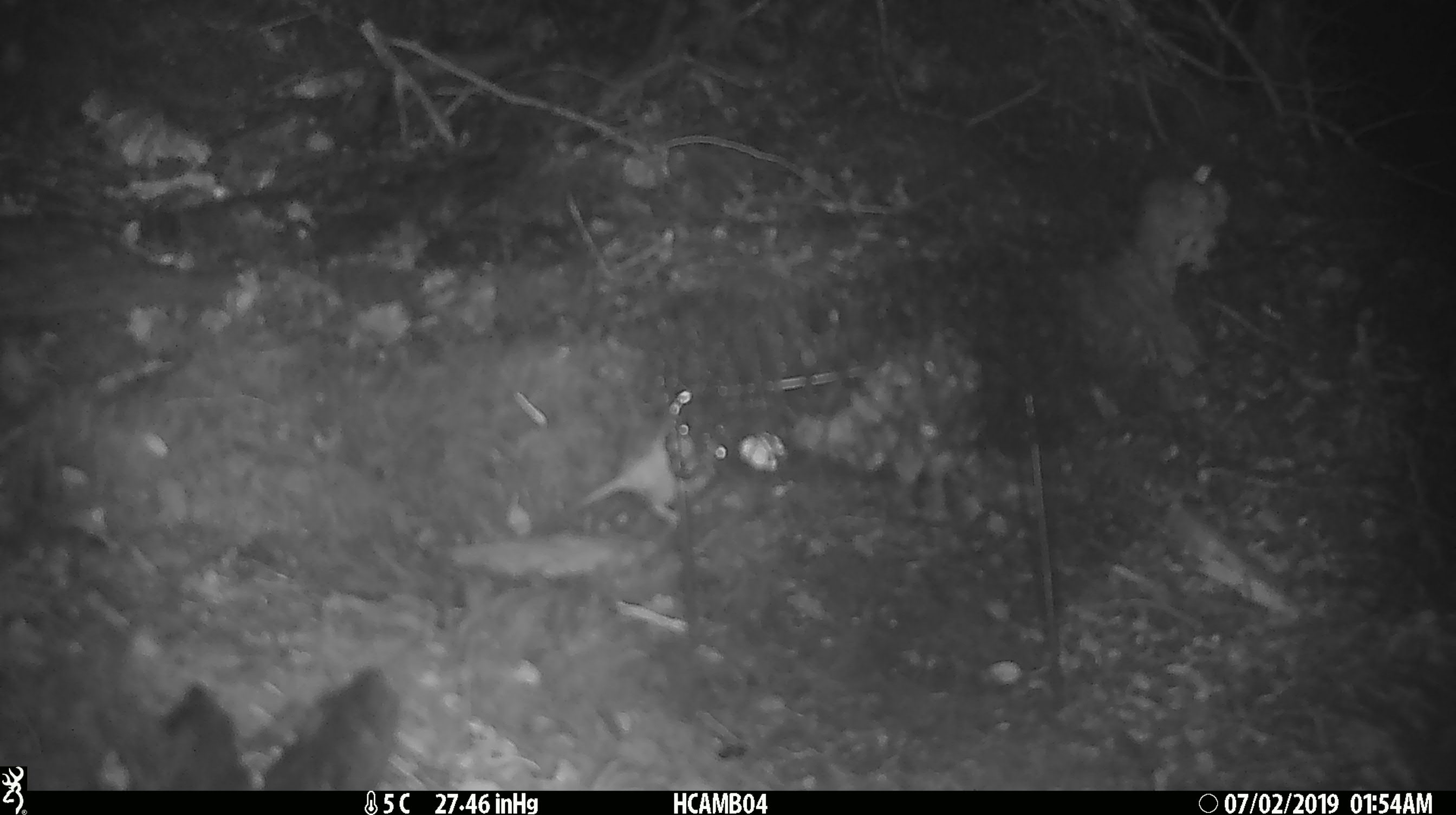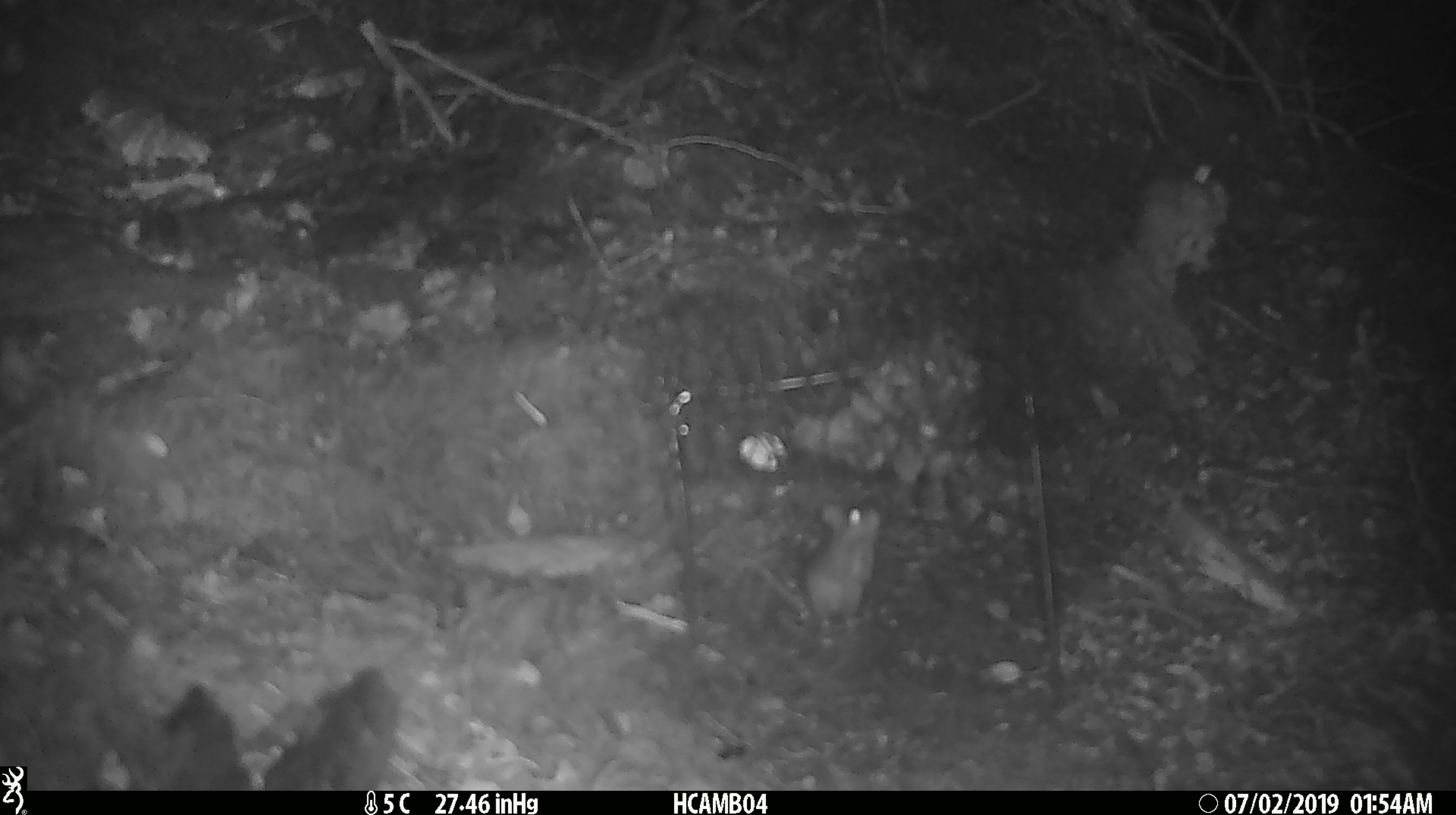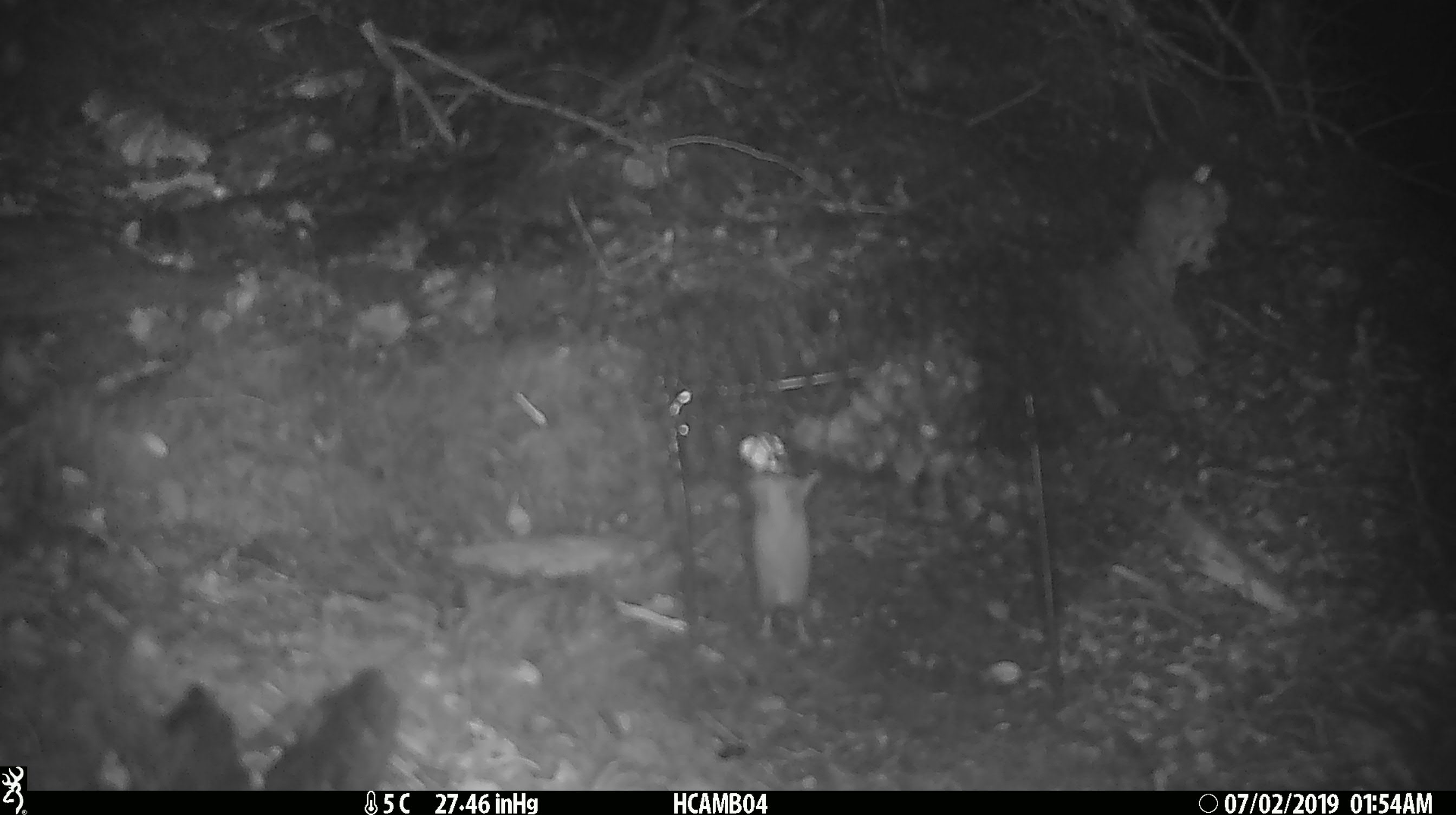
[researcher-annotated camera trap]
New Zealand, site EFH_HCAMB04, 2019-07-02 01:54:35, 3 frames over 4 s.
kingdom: Animalia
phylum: Chordata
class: Mammalia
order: Rodentia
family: Muridae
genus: Mus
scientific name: Mus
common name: mouse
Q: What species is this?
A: Mouse (Mus).